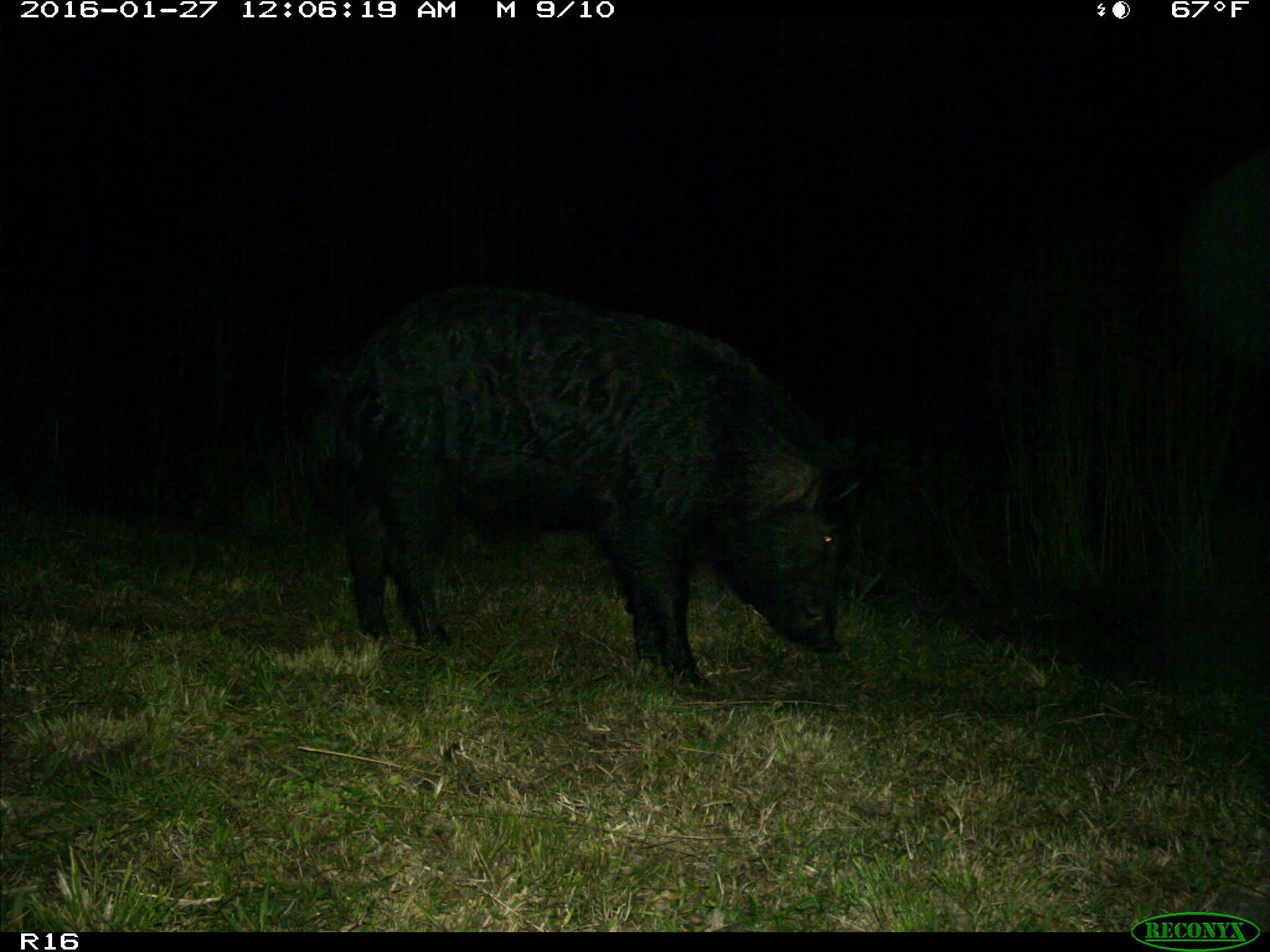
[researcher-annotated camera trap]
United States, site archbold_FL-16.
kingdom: Animalia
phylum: Chordata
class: Mammalia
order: Artiodactyla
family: Suidae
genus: Sus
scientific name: Sus scrofa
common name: wild boar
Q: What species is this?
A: Sus scrofa (wild boar).